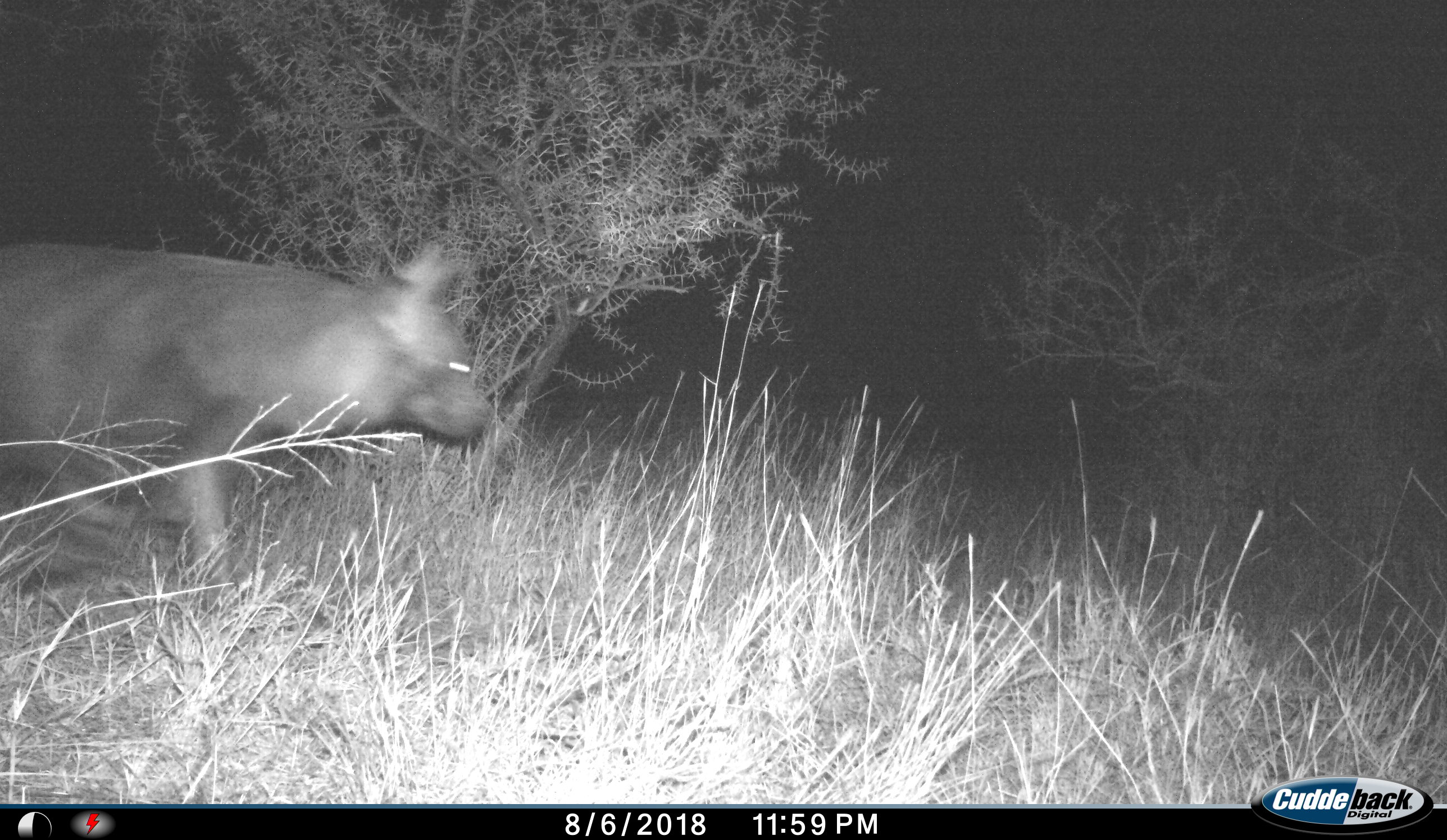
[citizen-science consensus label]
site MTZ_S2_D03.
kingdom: Animalia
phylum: Chordata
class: Mammalia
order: Carnivora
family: Hyaenidae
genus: Parahyaena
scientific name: Parahyaena brunnea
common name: brown hyena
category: hyenabrown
Hyenabrown (brown hyena) (Parahyaena brunnea), count 1. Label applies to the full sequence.